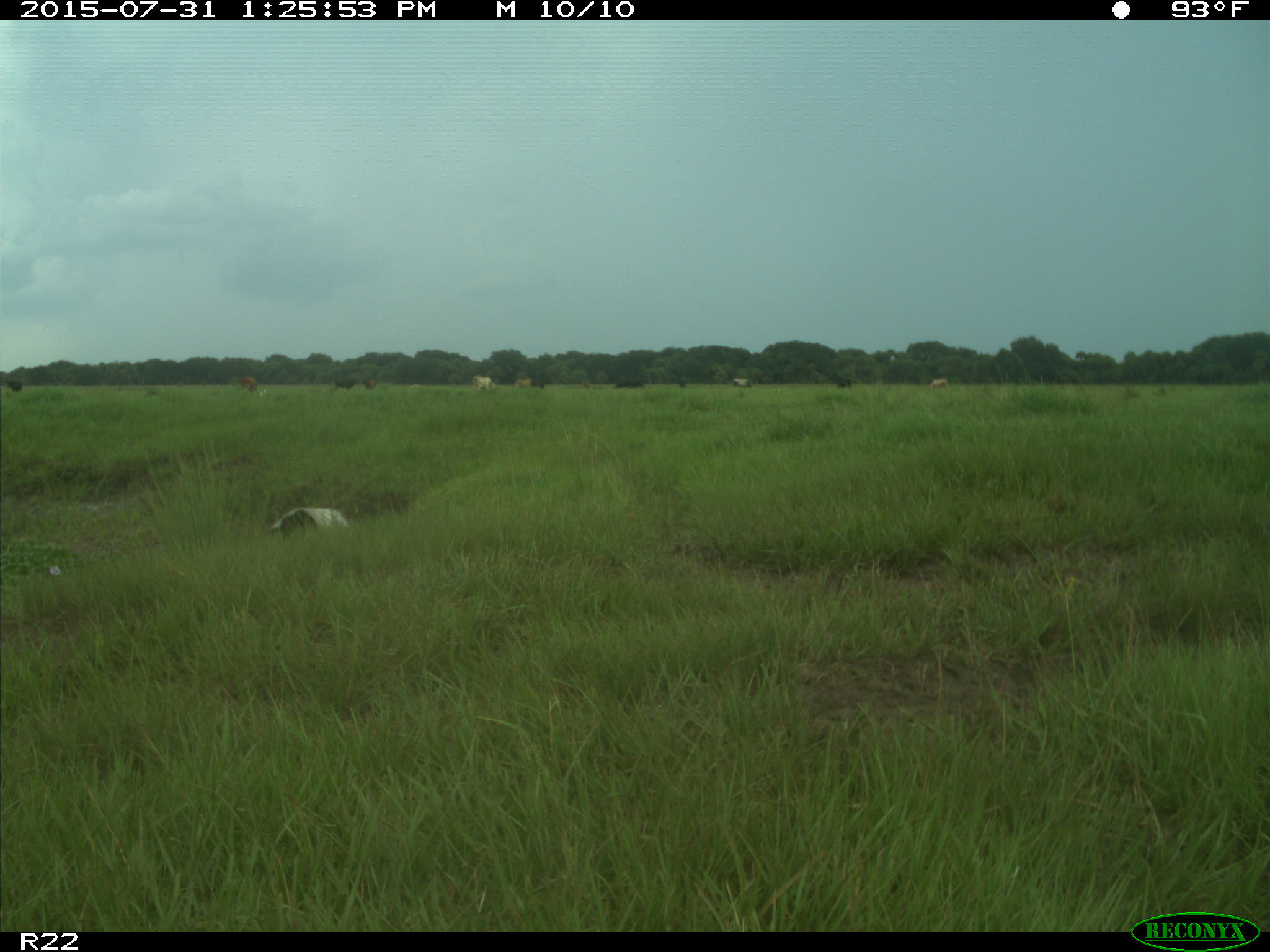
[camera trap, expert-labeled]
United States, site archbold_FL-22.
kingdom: Animalia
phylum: Chordata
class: Mammalia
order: Artiodactyla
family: Bovidae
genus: Bos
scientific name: Bos taurus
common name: domestic cow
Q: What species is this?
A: Bos taurus (domestic cow).